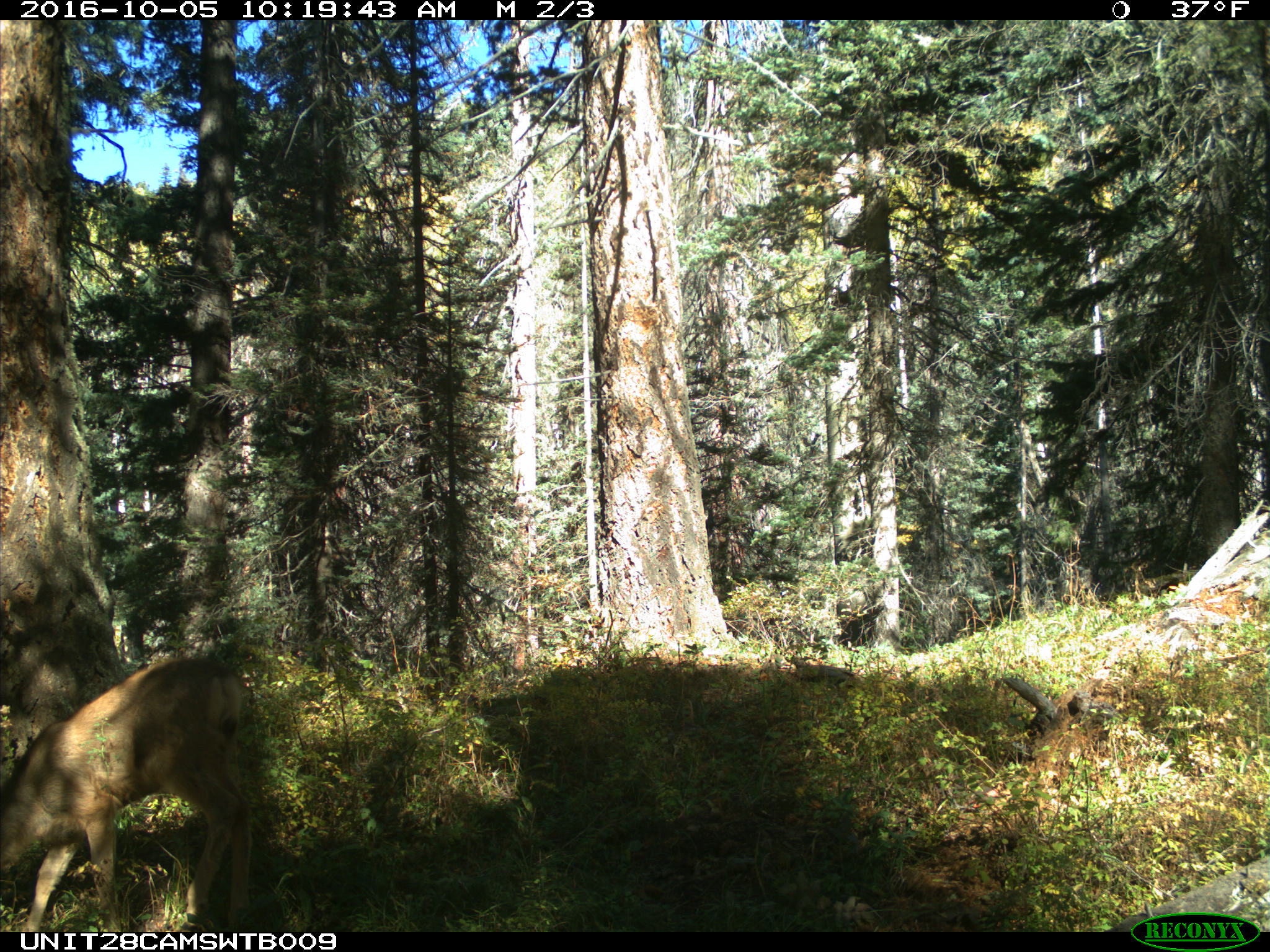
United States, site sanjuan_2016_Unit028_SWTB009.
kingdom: Animalia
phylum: Chordata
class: Mammalia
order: Artiodactyla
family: Cervidae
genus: Odocoileus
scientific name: Odocoileus hemionus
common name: mule deer